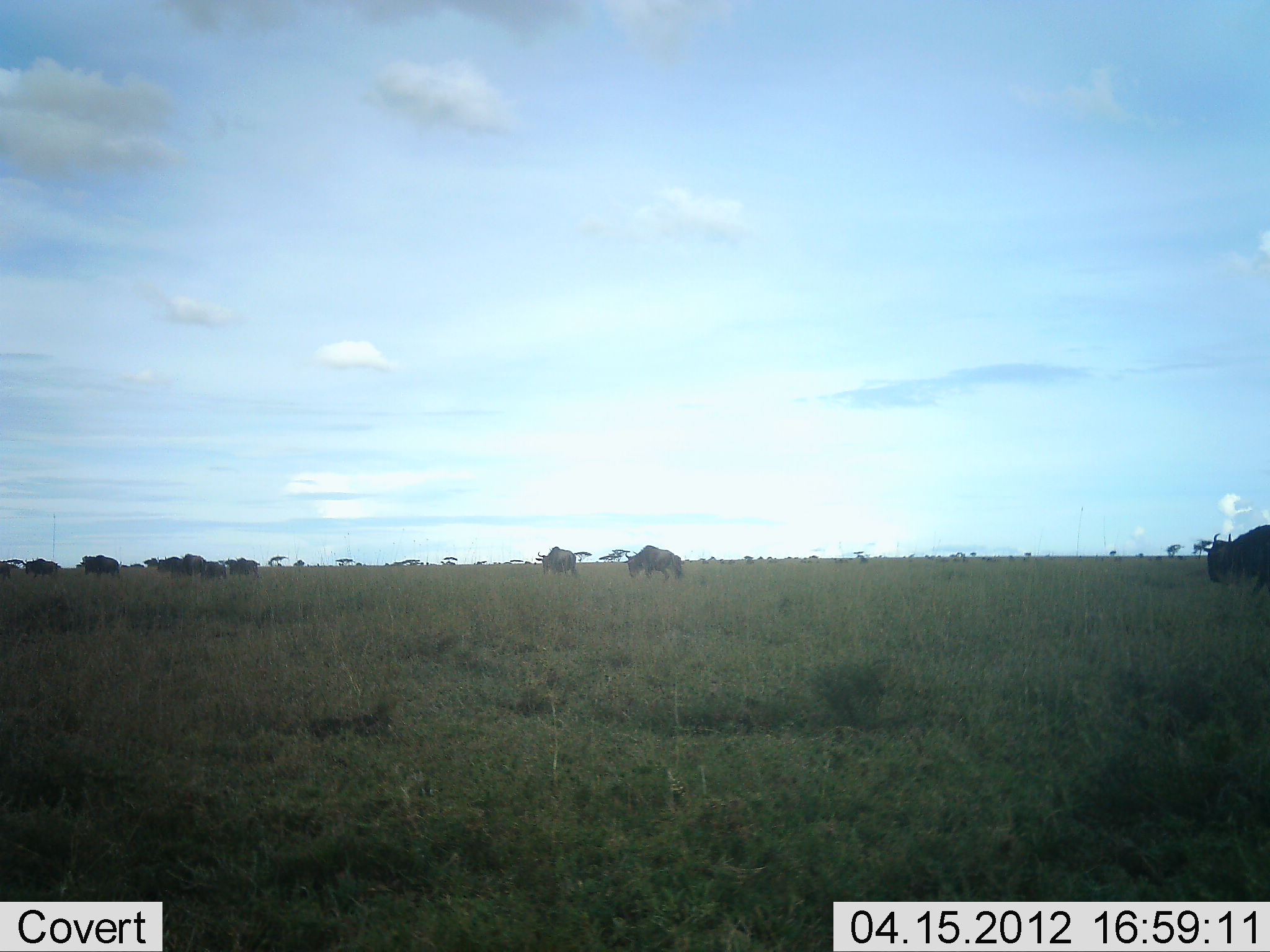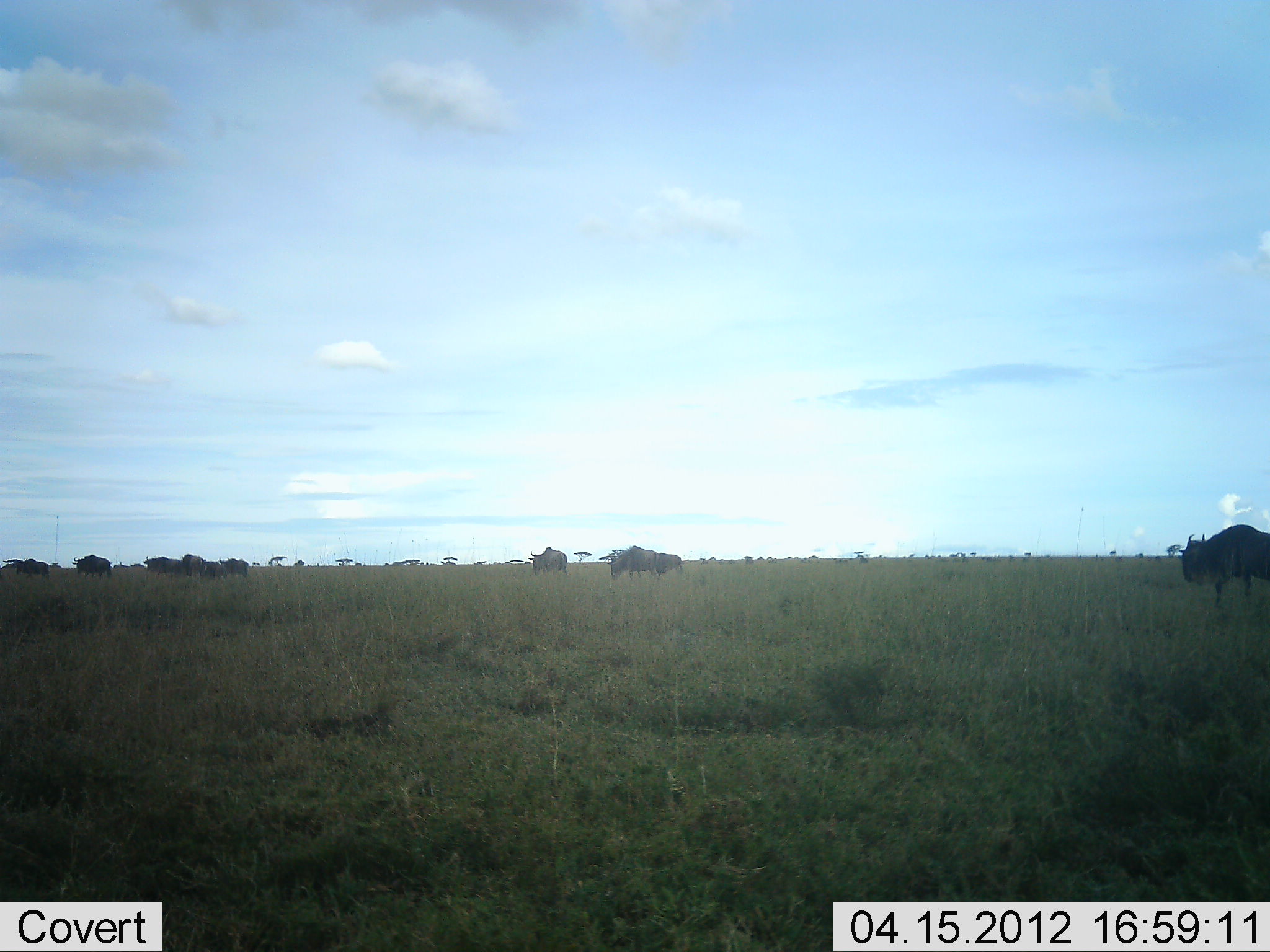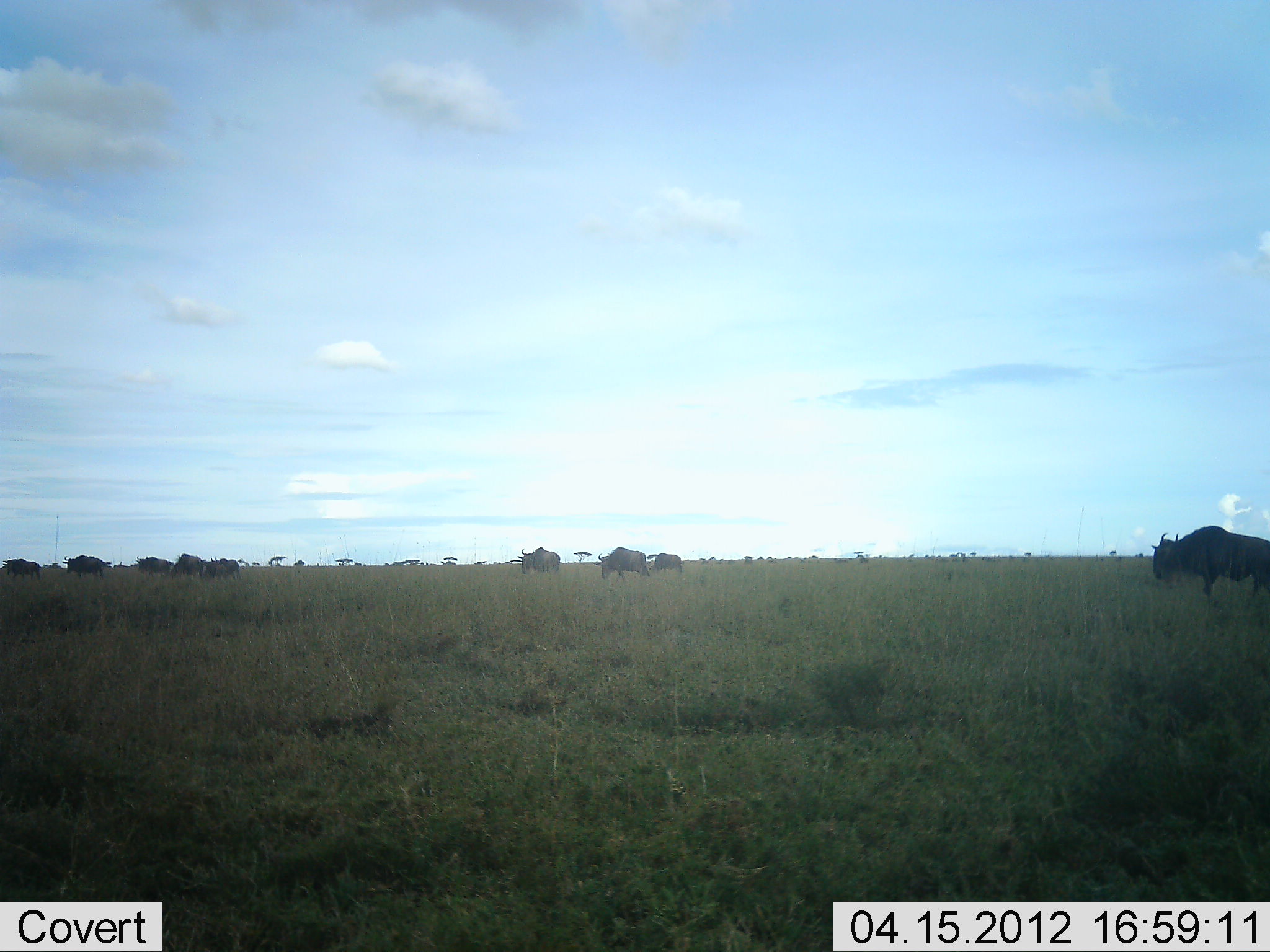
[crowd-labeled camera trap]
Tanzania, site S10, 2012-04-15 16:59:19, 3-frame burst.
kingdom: Animalia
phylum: Chordata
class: Mammalia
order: Artiodactyla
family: Bovidae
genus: Connochaetes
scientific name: Connochaetes taurinus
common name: blue wildebeest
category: wildebeest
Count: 11-50.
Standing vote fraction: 27%.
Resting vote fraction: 0%.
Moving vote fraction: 82%.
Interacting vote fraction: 0%.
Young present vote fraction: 0%.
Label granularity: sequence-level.